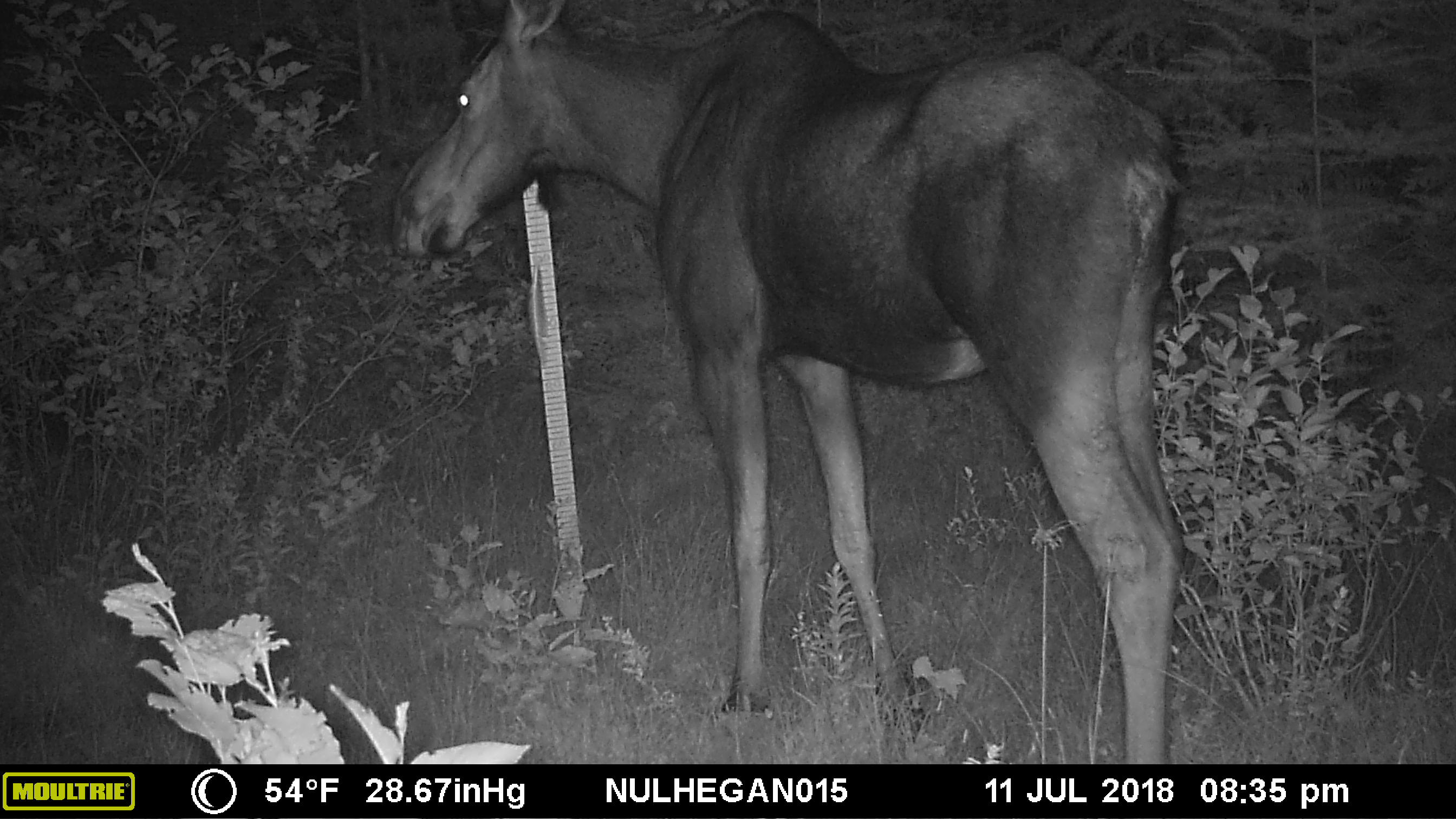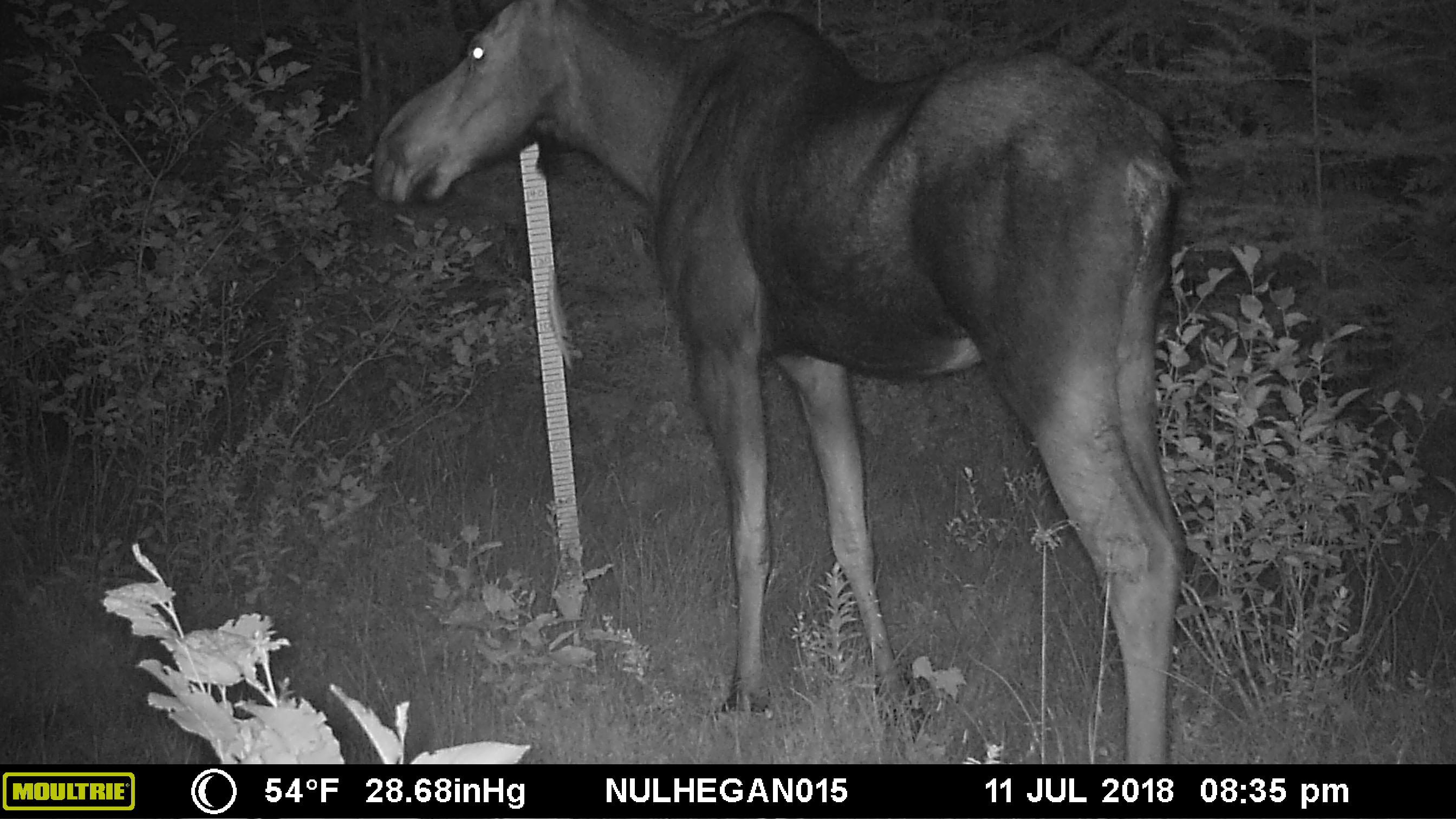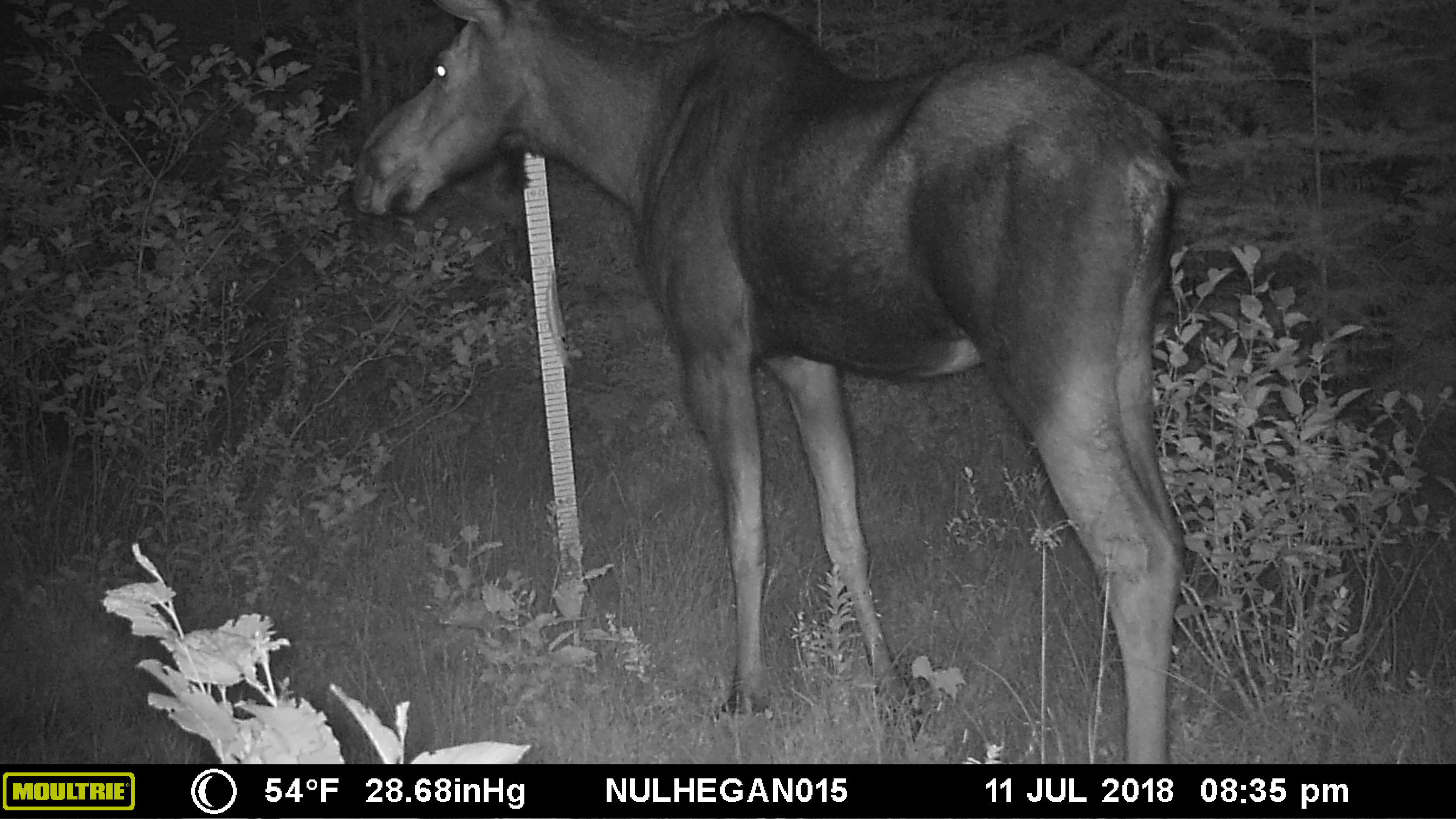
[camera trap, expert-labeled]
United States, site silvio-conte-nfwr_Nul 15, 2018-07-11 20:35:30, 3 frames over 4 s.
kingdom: Animalia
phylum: Chordata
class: Mammalia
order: Artiodactyla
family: Cervidae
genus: Alces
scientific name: Alces alces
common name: moose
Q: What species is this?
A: Moose (Alces alces).